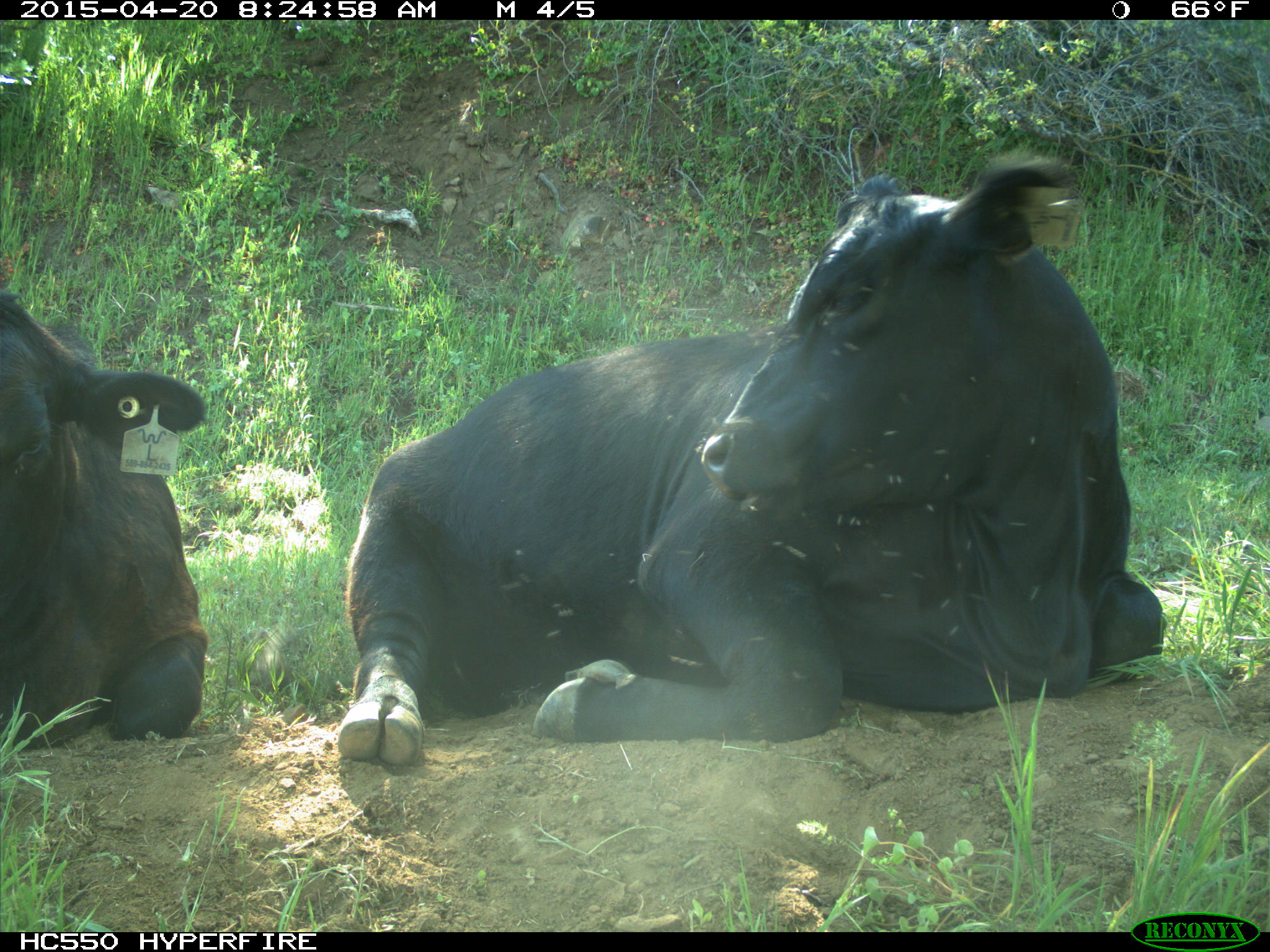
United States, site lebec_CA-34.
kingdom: Animalia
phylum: Chordata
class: Mammalia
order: Artiodactyla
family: Bovidae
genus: Bos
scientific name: Bos taurus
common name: domestic cow